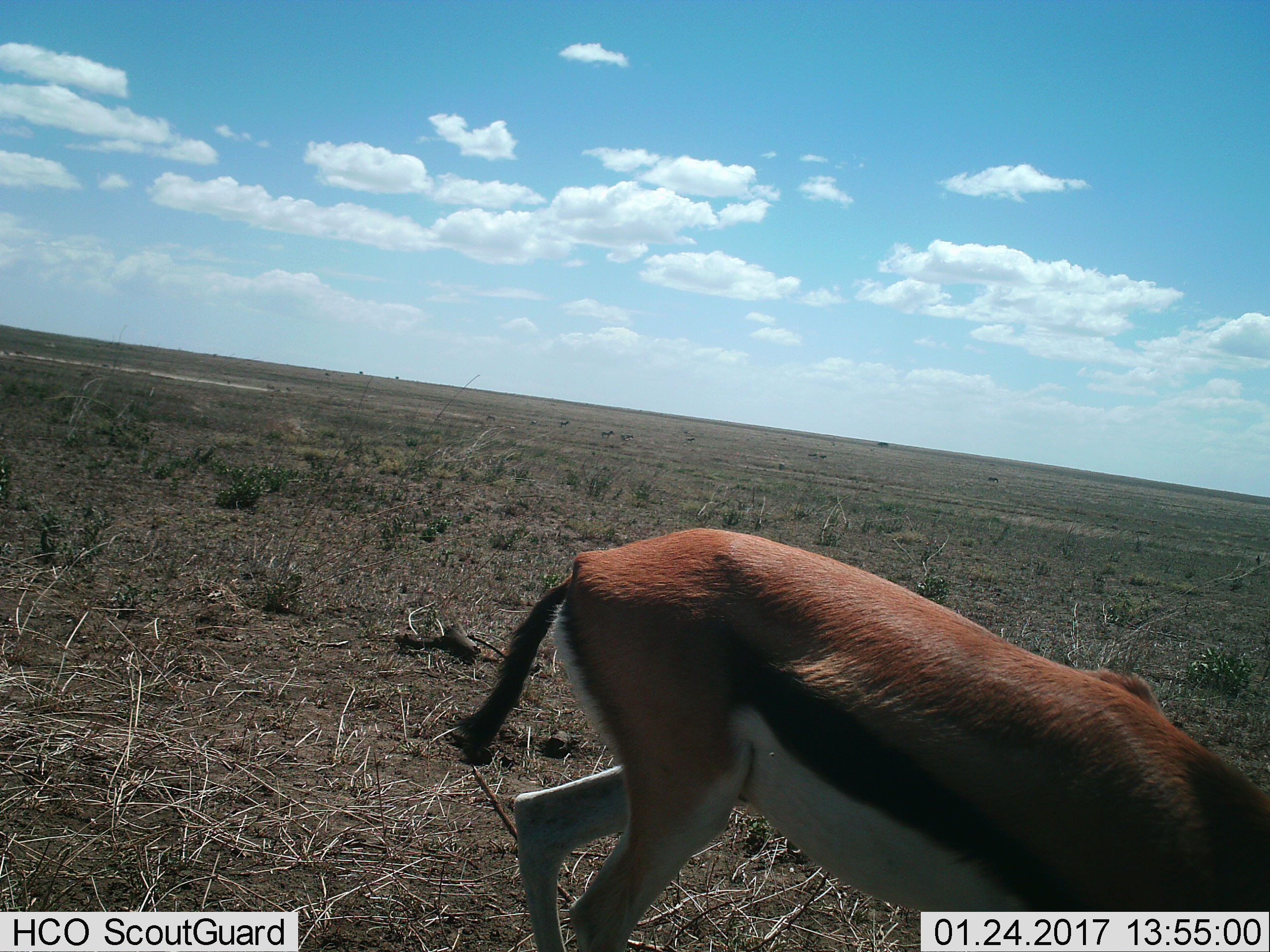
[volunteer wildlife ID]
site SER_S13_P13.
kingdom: Animalia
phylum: Chordata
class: Mammalia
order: Artiodactyla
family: Bovidae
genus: Eudorcas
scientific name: Eudorcas thomsonii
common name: thomson's gazelle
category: gazellethomsons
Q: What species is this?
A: Gazellethomsons (thomson's gazelle) (Eudorcas thomsonii).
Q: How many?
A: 1.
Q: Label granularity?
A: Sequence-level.